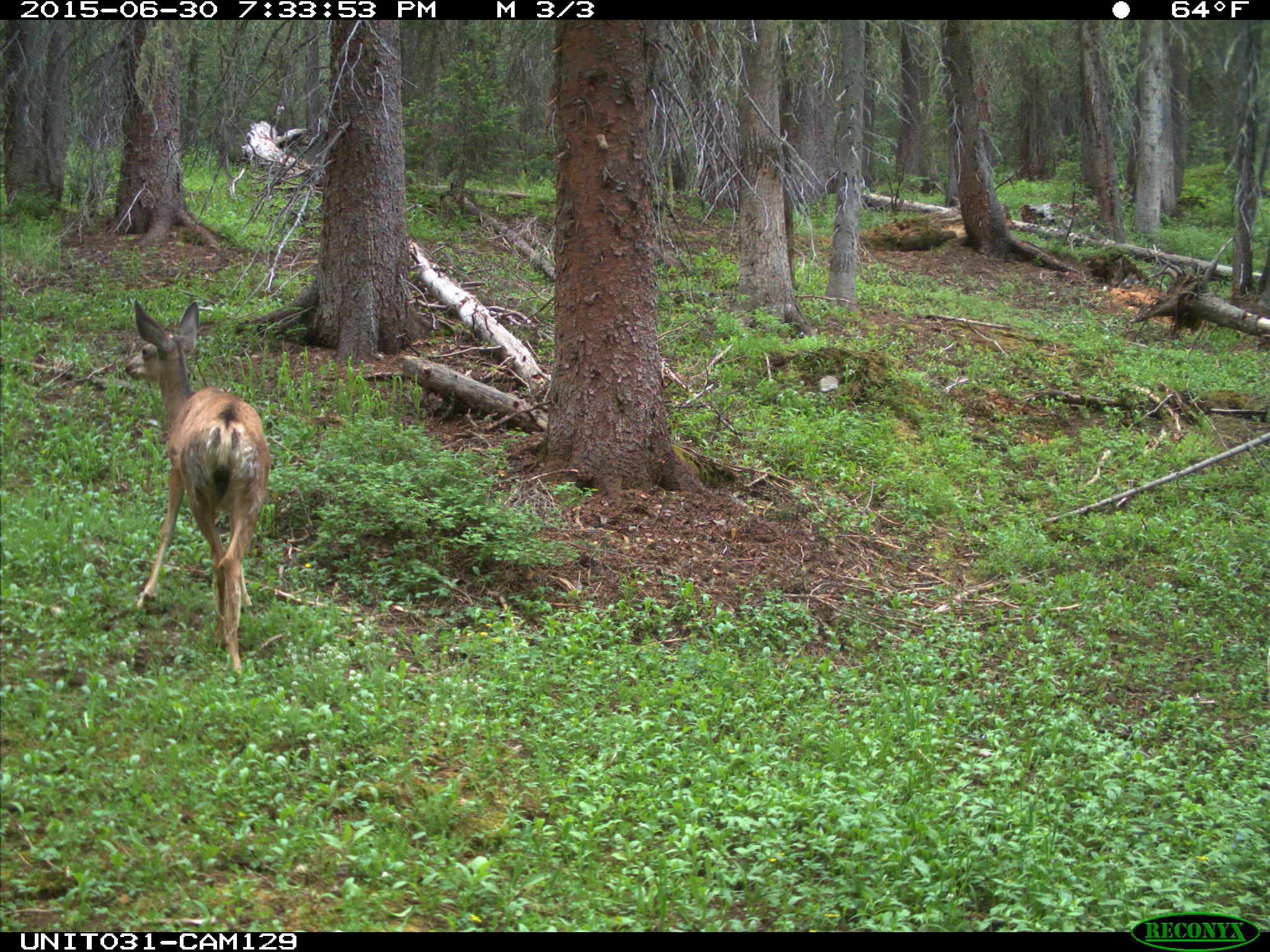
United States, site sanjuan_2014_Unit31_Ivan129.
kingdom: Animalia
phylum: Chordata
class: Mammalia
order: Artiodactyla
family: Cervidae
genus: Odocoileus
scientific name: Odocoileus hemionus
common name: mule deer